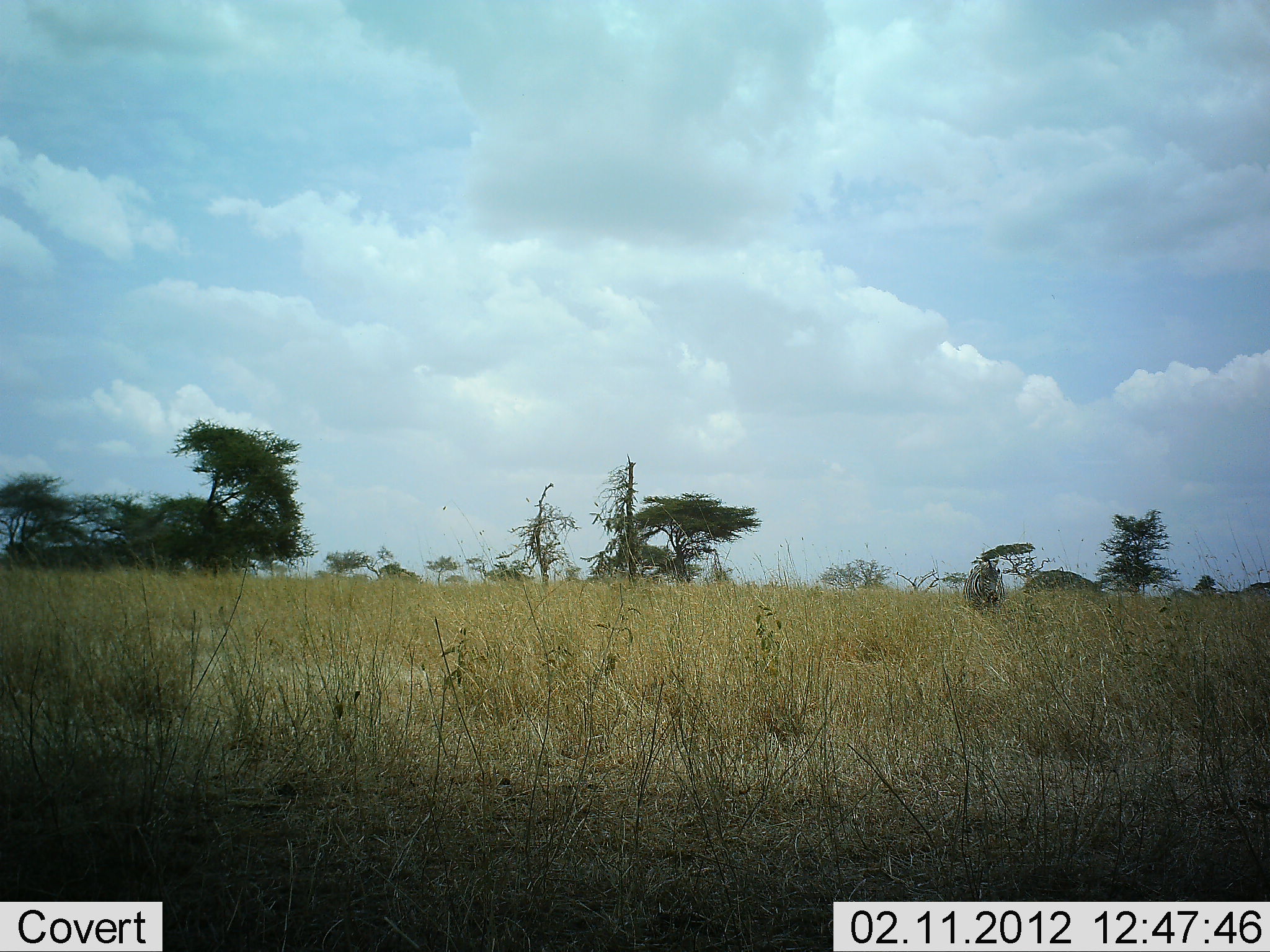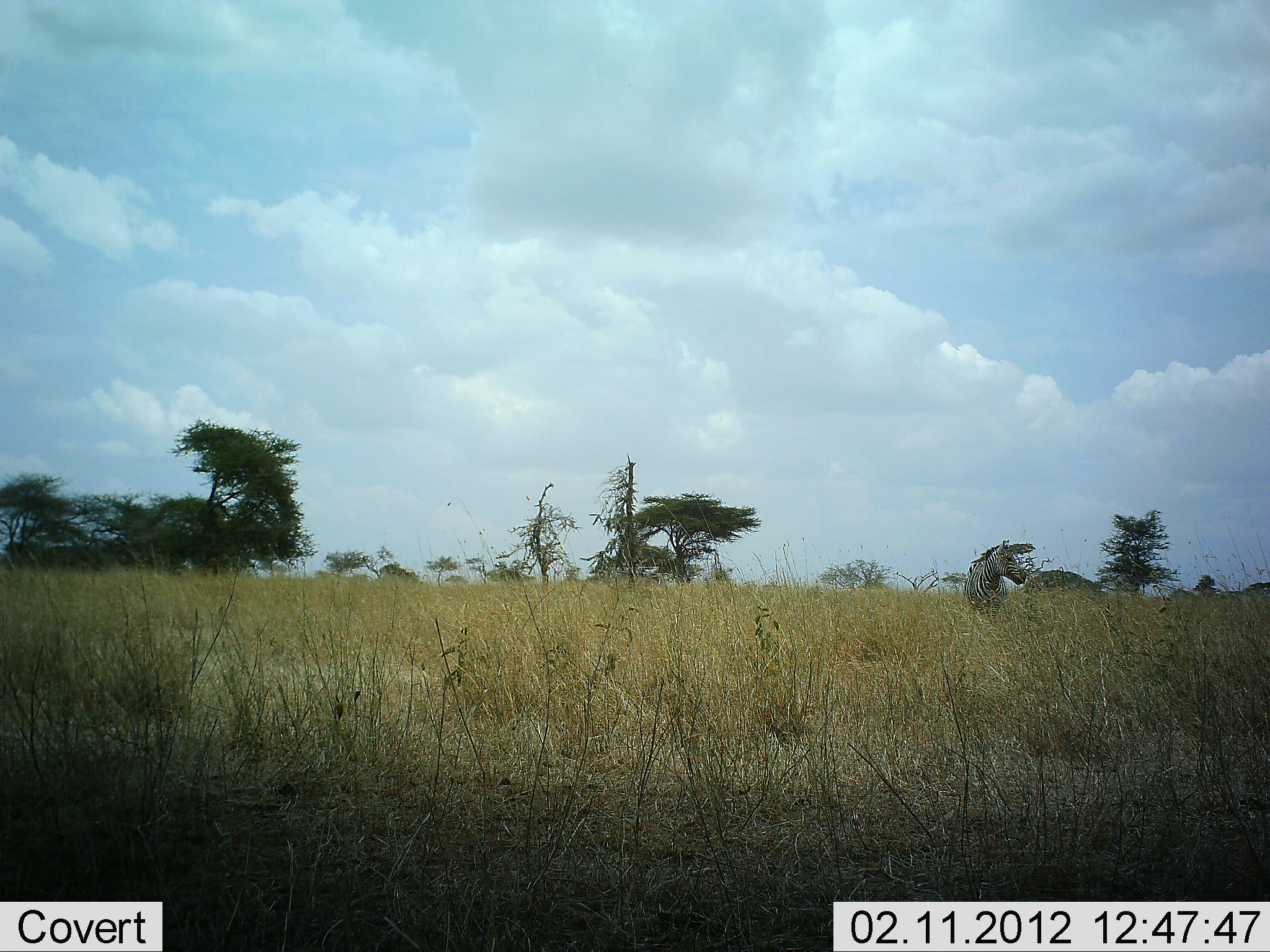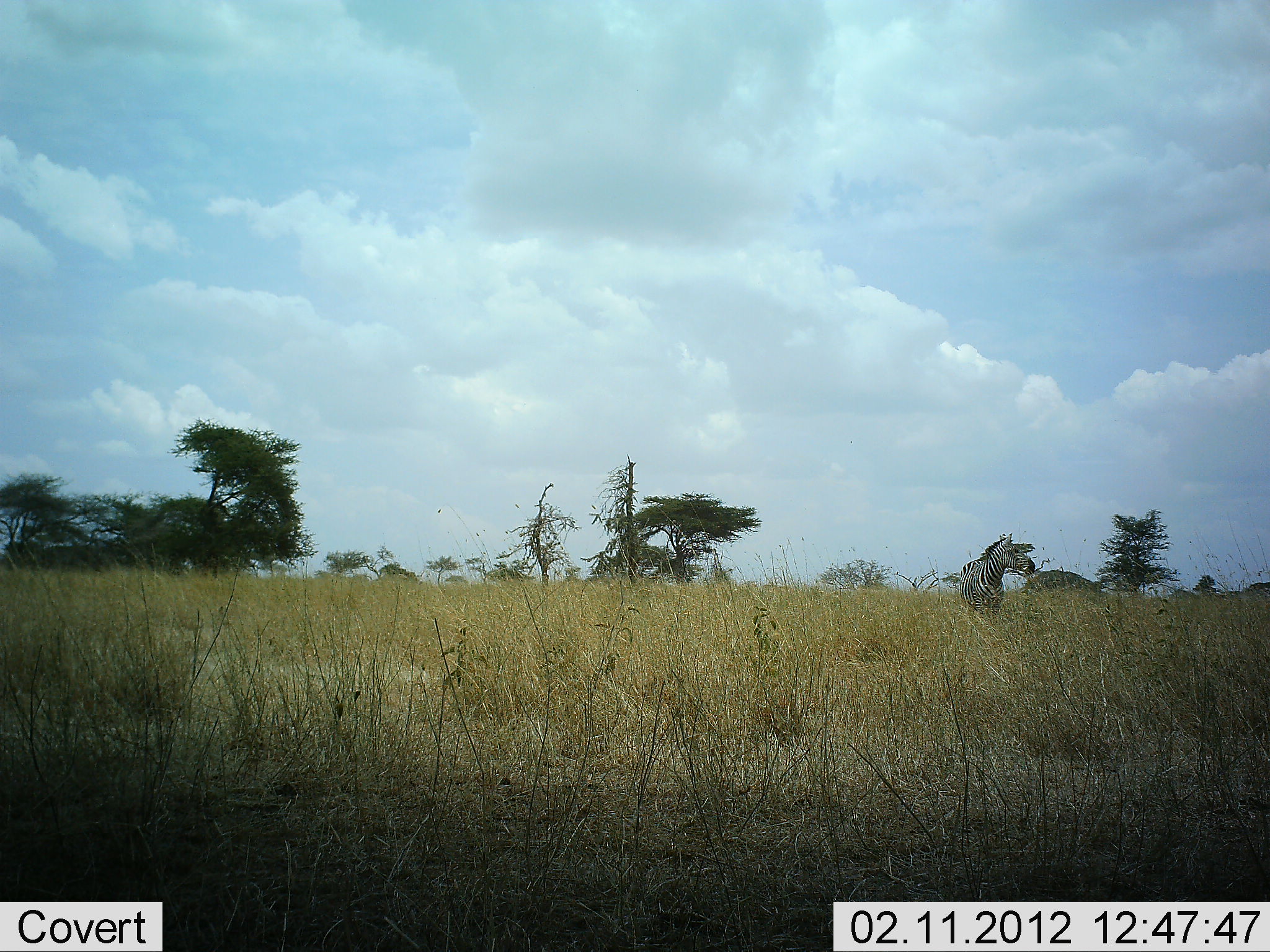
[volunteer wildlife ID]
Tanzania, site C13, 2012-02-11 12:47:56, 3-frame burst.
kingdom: Animalia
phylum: Chordata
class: Mammalia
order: Perissodactyla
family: Equidae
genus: Equus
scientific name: Equus quagga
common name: plains zebra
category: zebra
Zebra (plains zebra) (Equus quagga), count 1. Behavior (volunteer vote fractions): standing 69%, resting 0%, moving 25%, interacting 0%. Young present (vote fraction): 0%. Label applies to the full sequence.